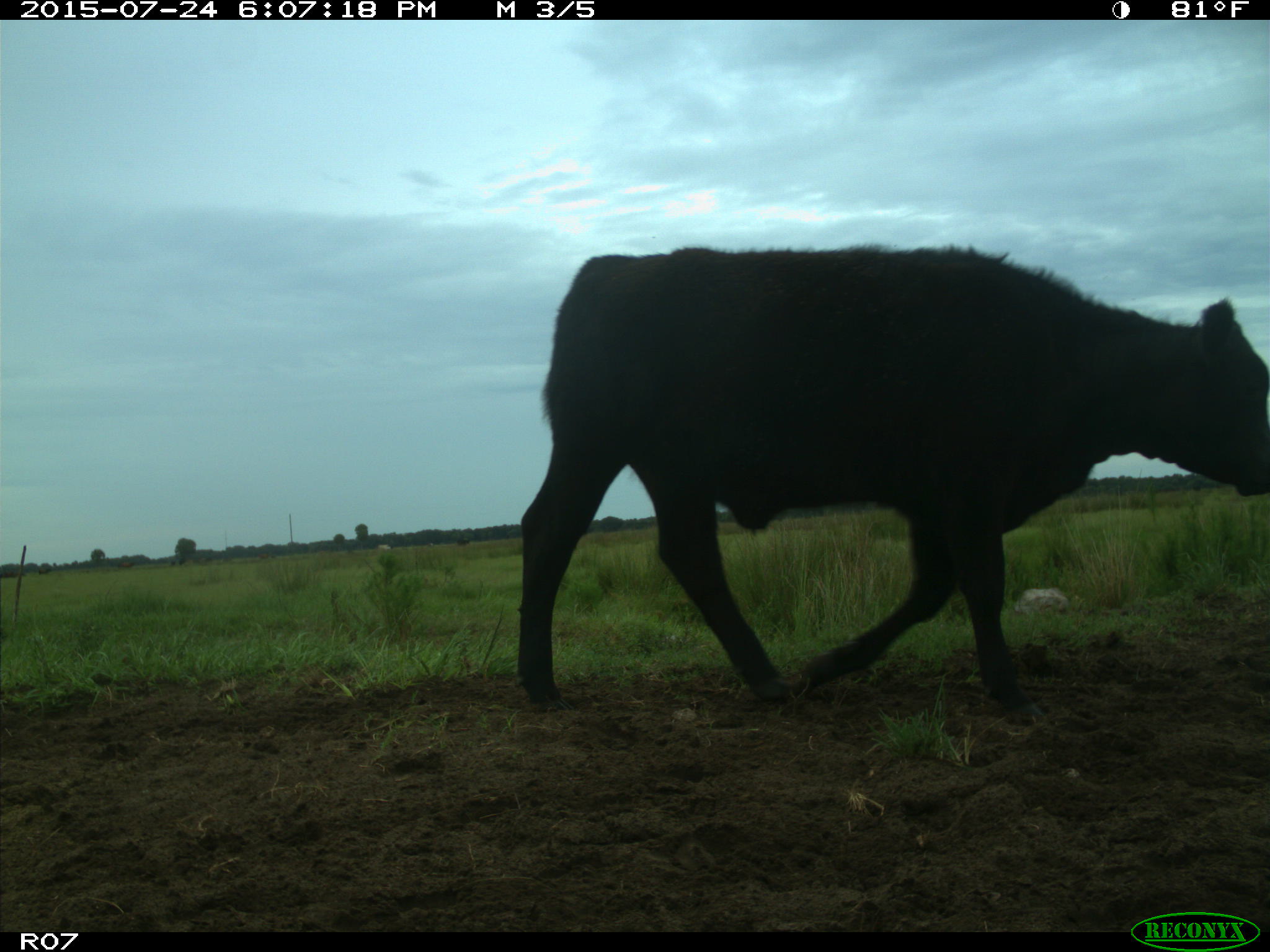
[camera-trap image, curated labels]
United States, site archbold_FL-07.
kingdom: Animalia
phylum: Chordata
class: Mammalia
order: Artiodactyla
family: Bovidae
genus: Bos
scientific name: Bos taurus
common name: domestic cow